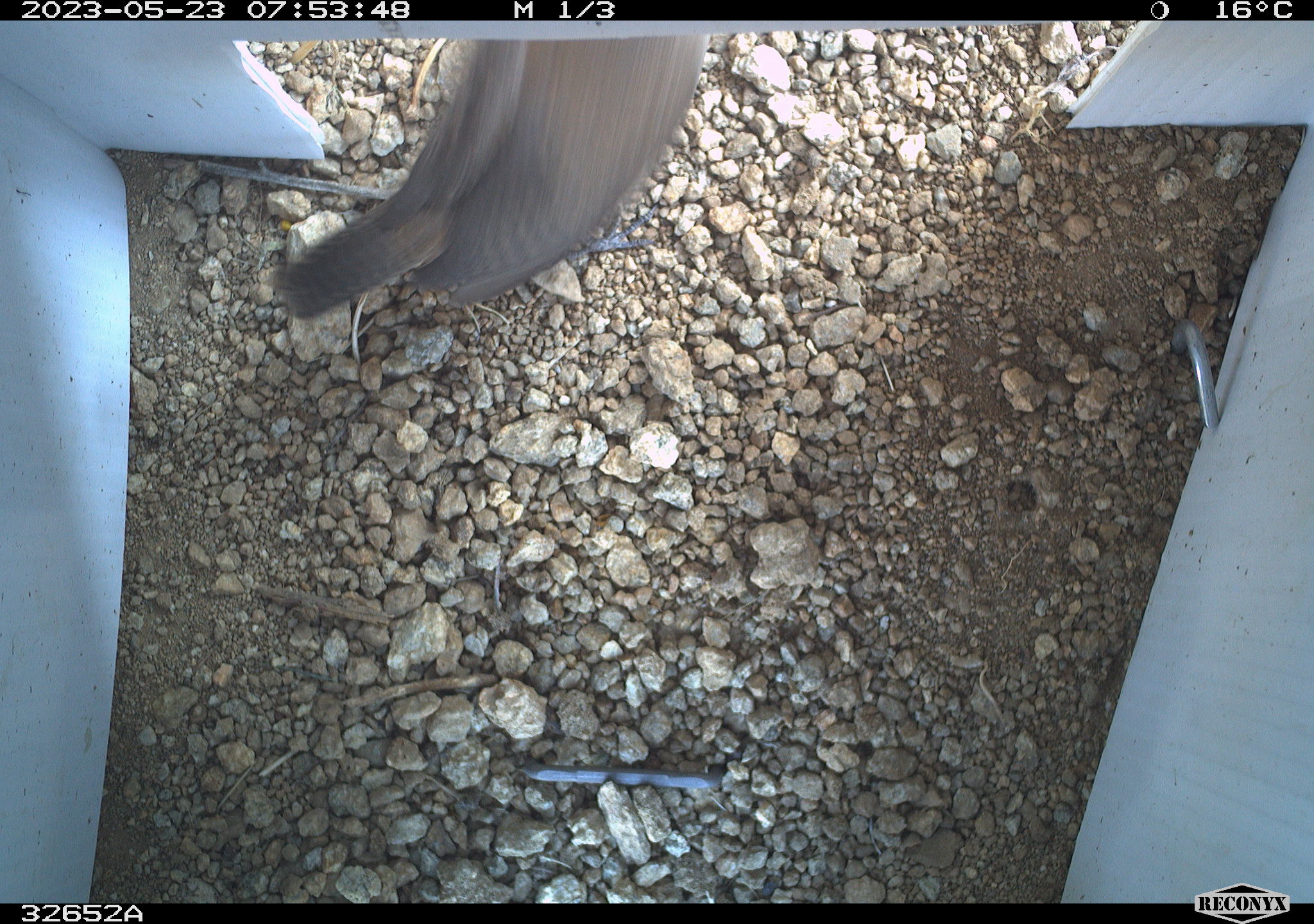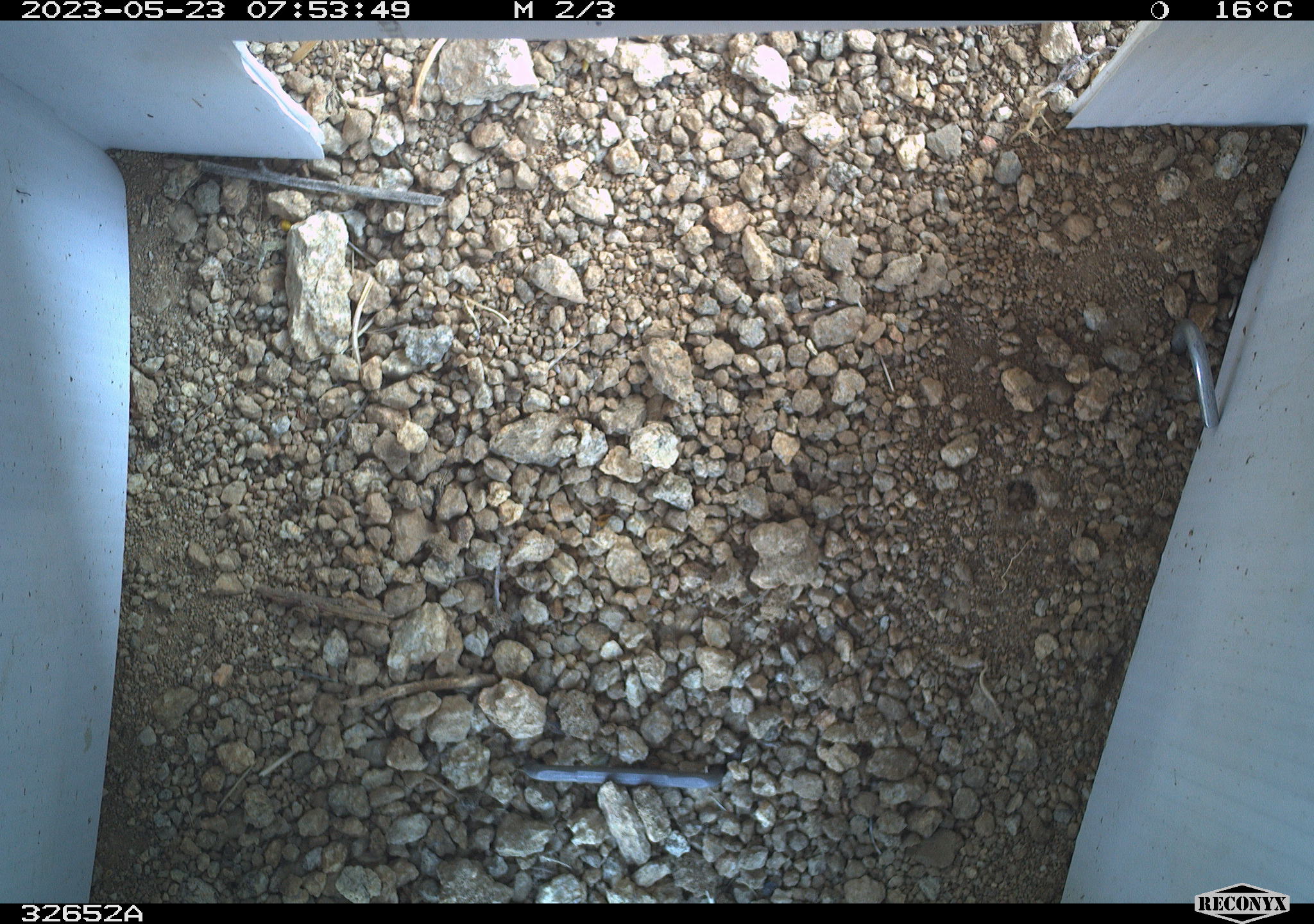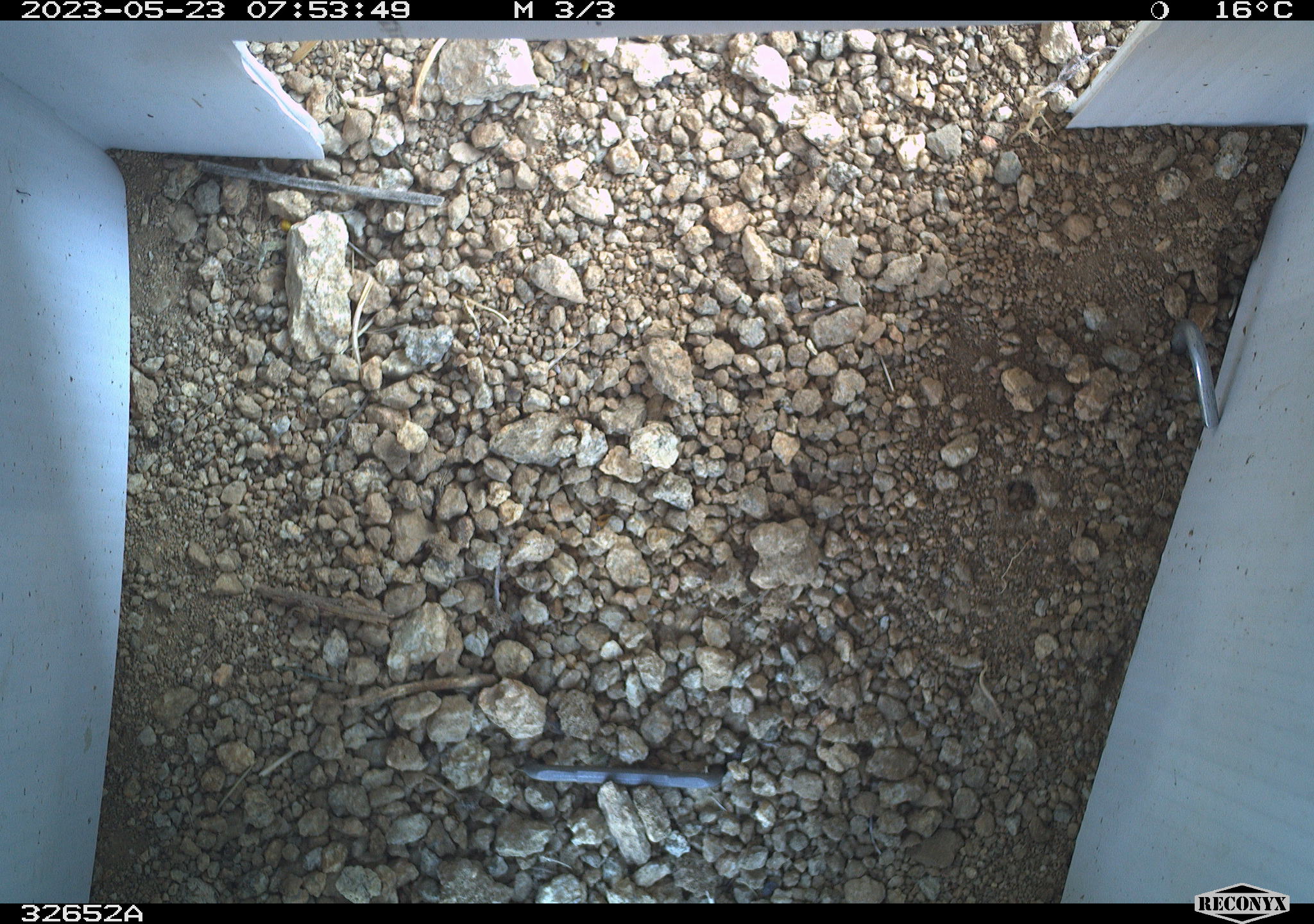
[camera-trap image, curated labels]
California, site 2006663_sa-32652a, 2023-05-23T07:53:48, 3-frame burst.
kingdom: Animalia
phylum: Chordata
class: Aves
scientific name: Aves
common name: bird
Bird (Aves).